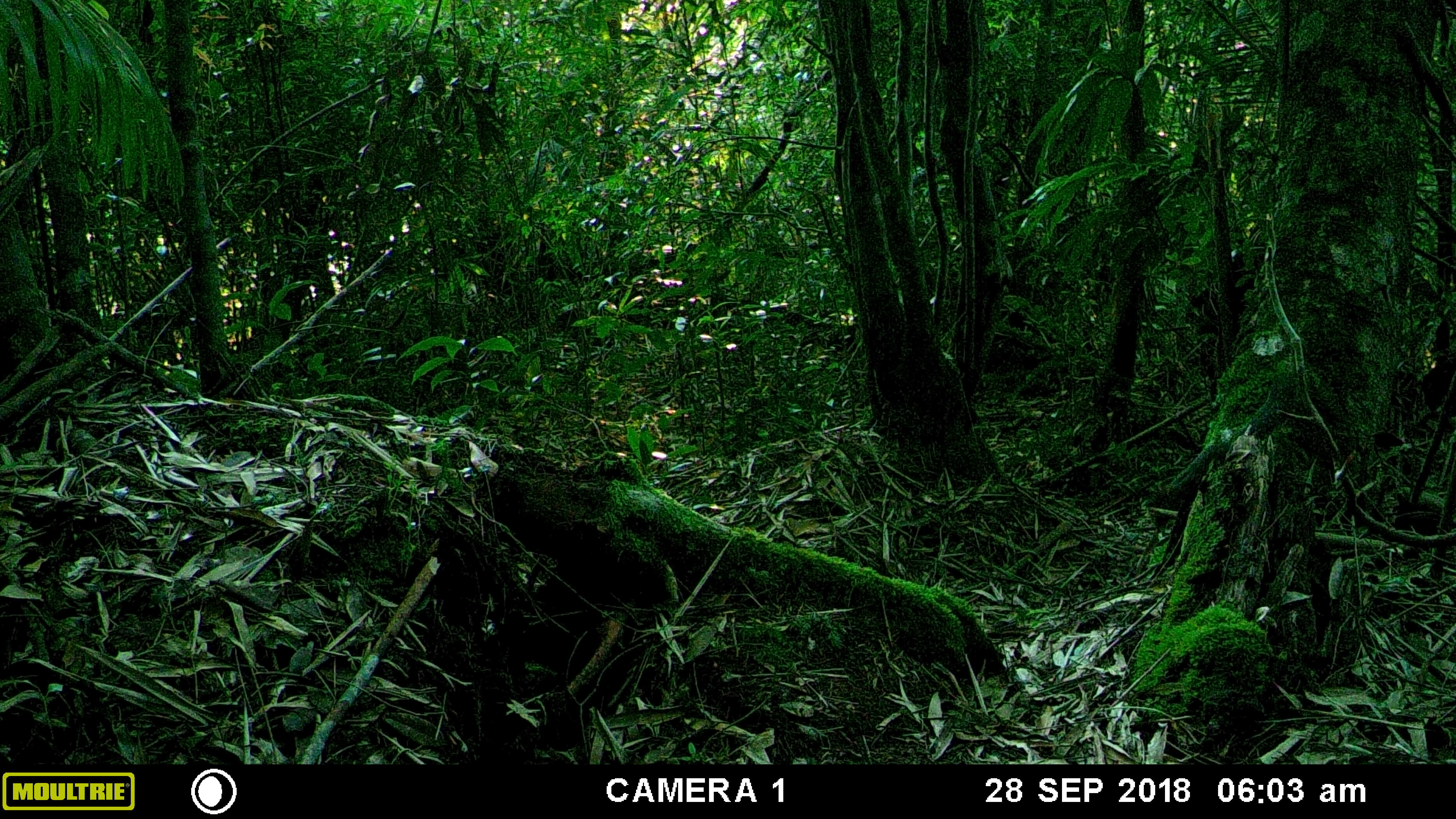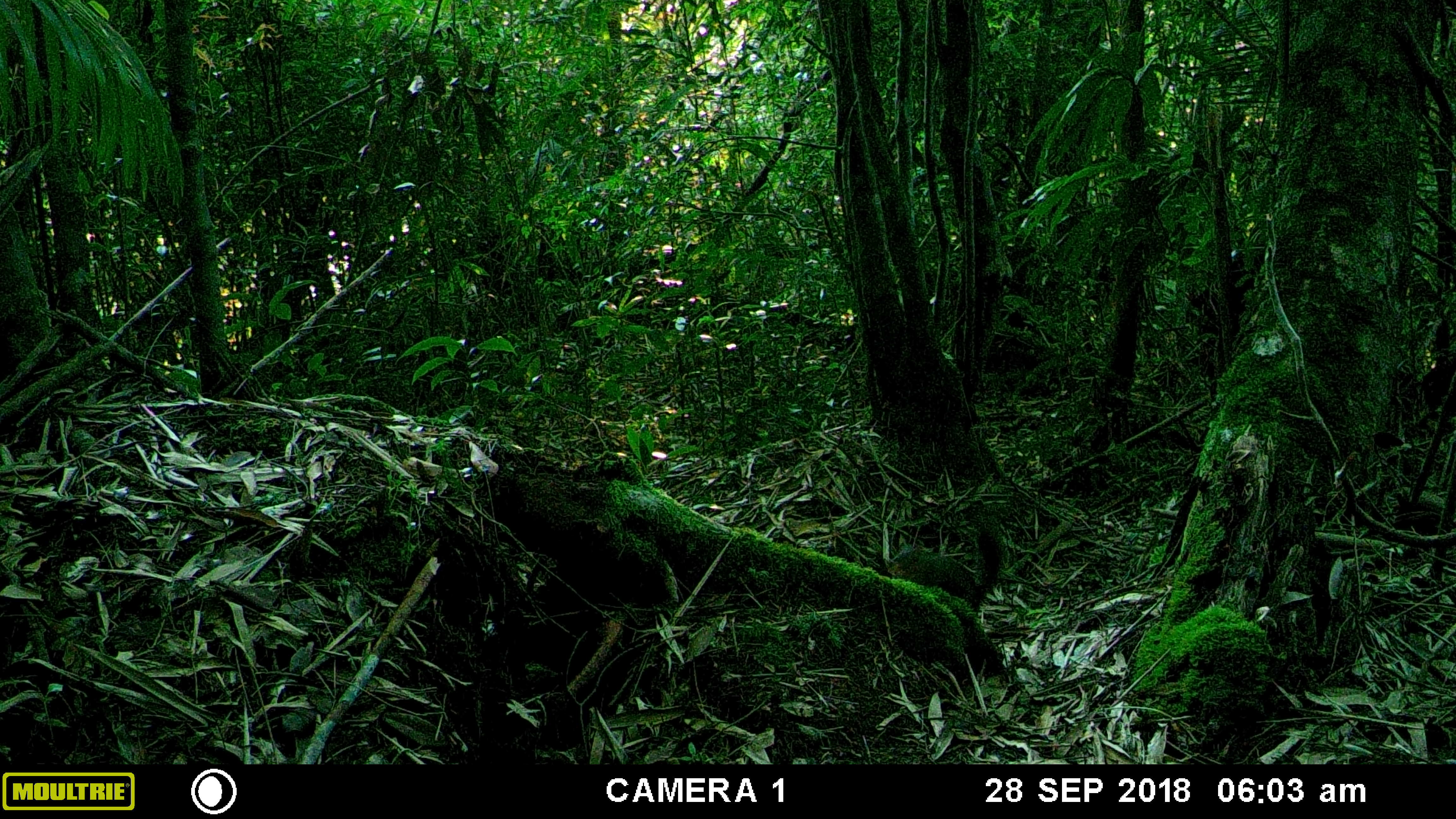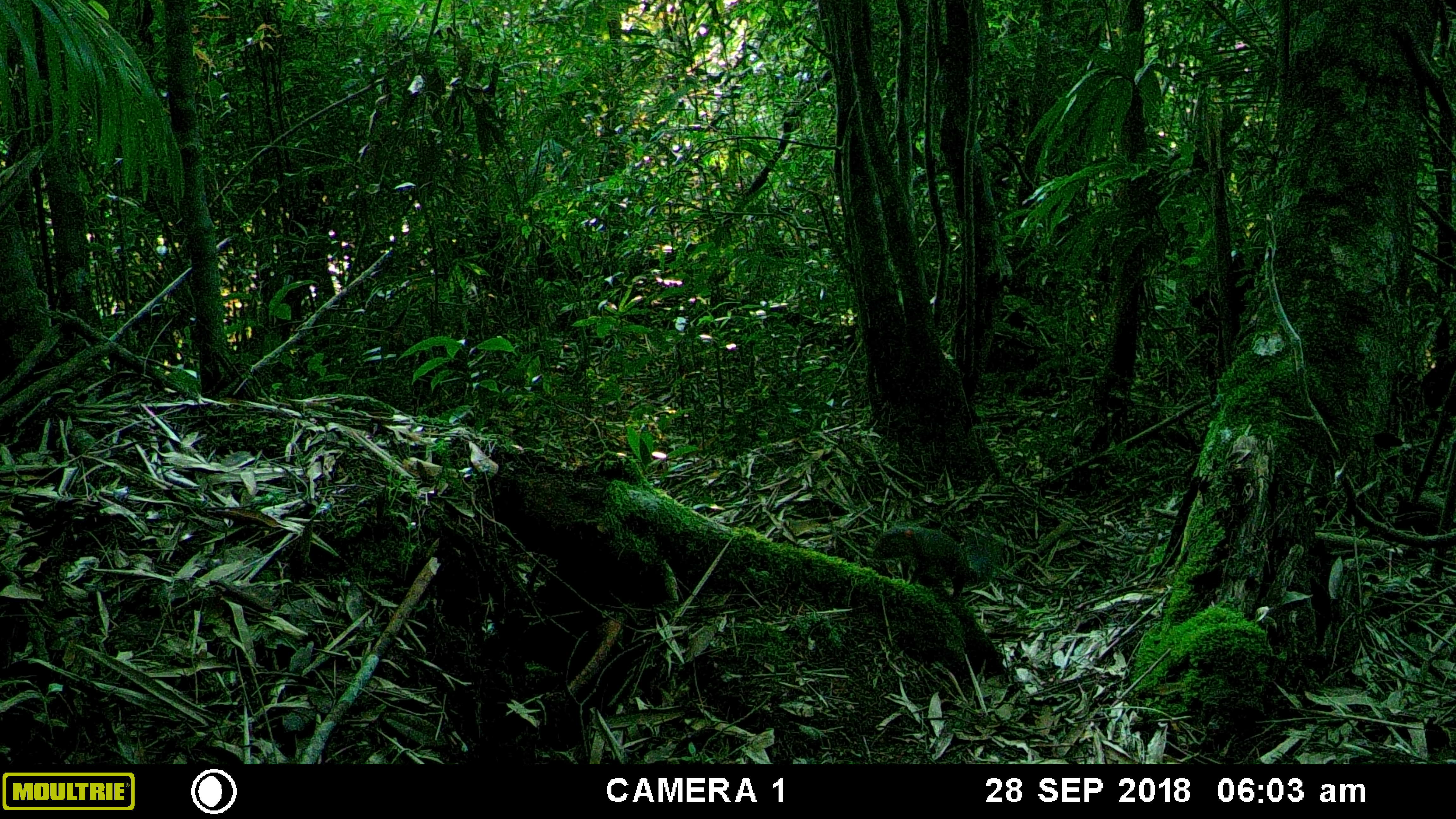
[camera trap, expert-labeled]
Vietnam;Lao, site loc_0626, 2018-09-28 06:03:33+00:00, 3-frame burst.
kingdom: Animalia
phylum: Chordata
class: Mammalia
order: Rodentia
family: Sciuridae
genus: Dremomys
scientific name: Dremomys rufigenis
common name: red-cheeked squirrel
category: red cheeked squirrel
Red cheeked squirrel (red-cheeked squirrel) (Dremomys rufigenis). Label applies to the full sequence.